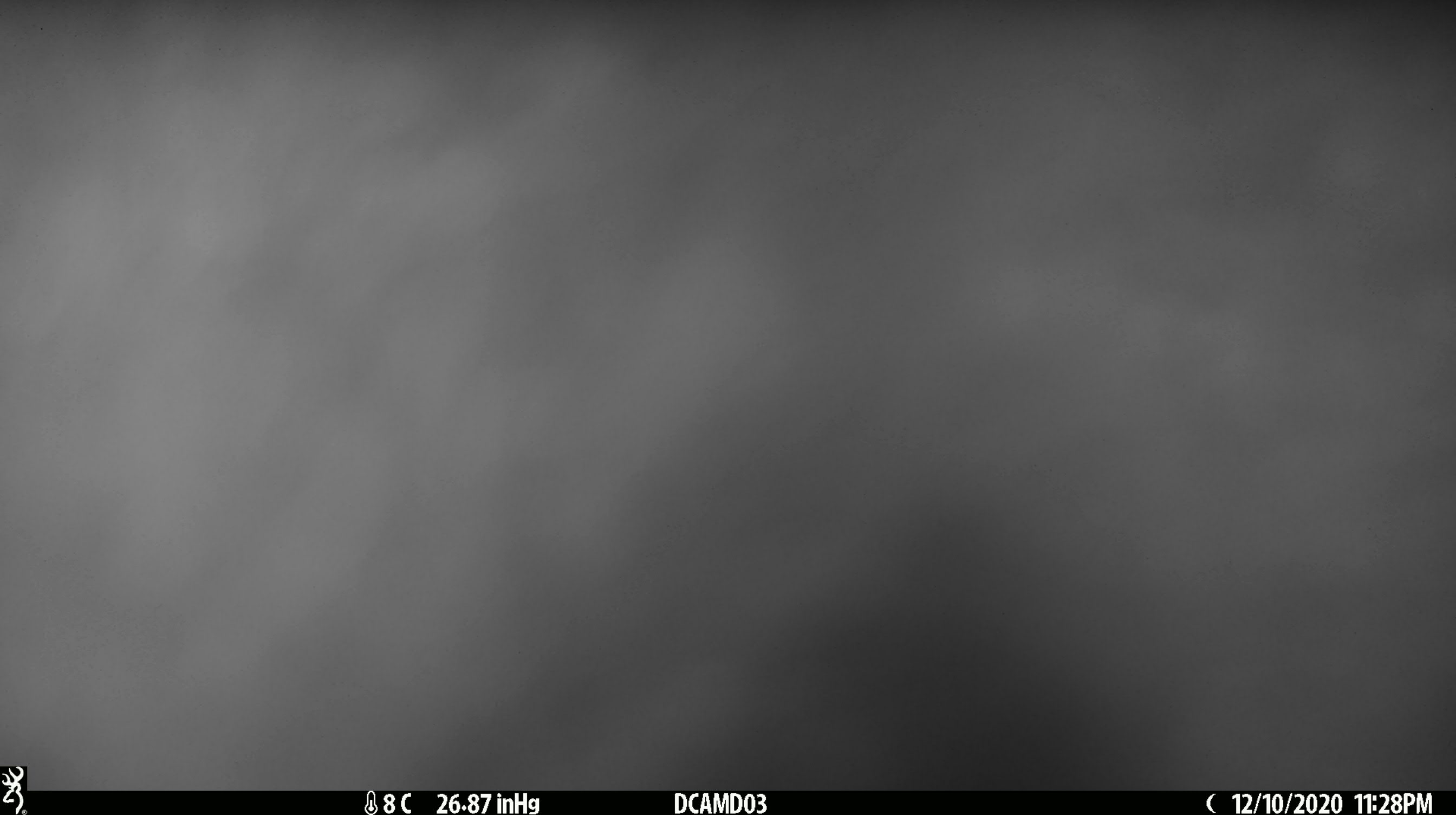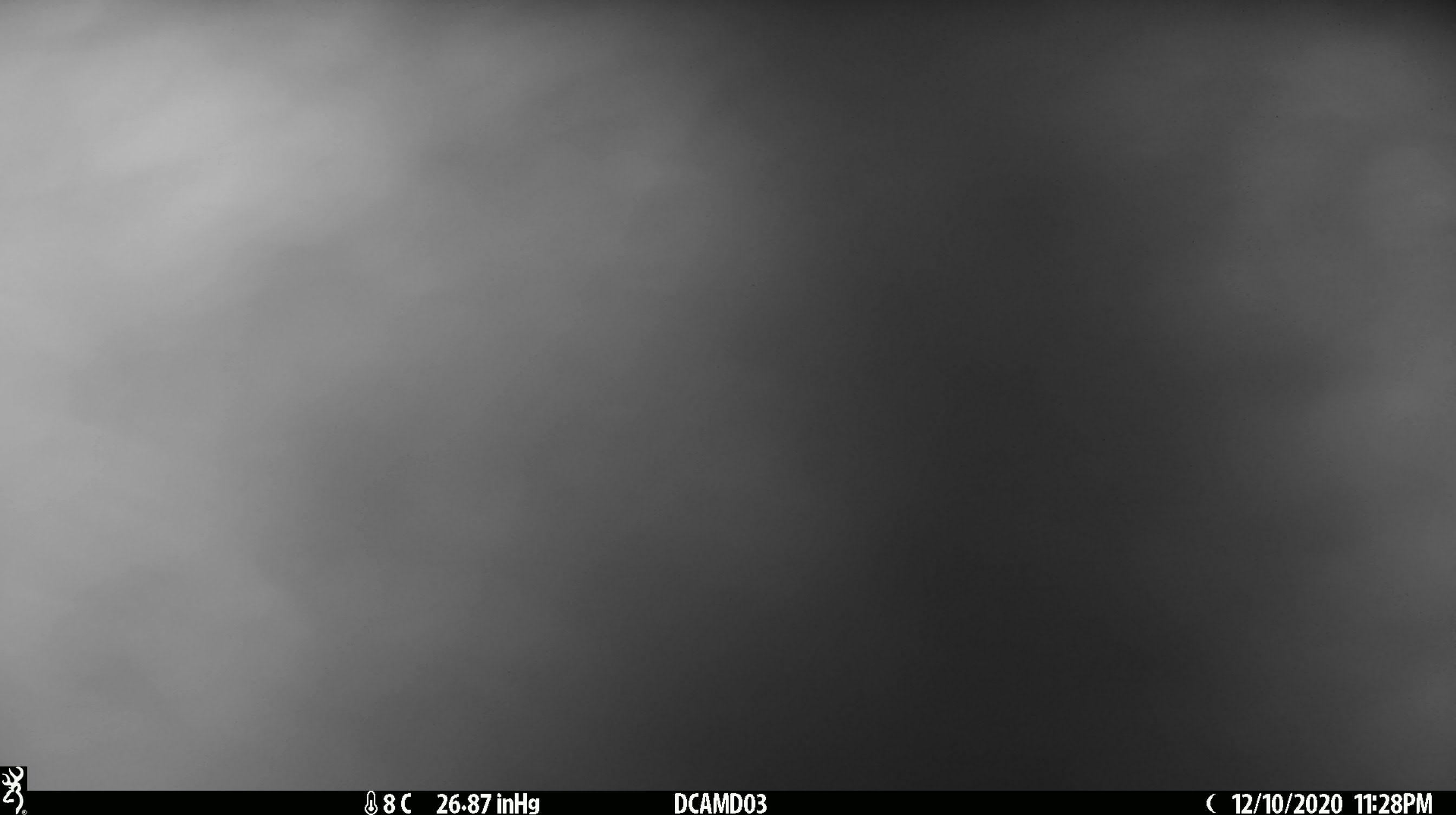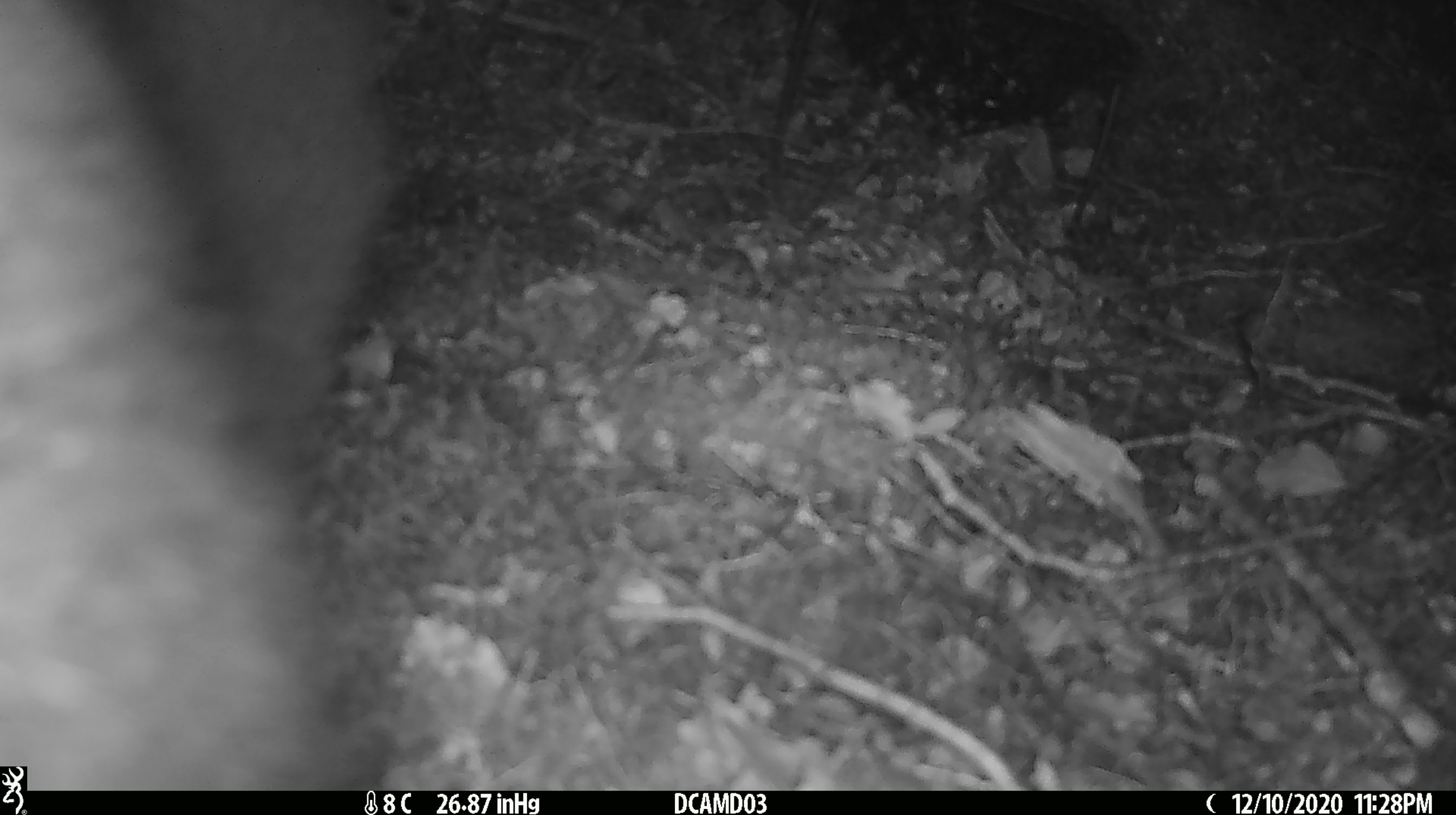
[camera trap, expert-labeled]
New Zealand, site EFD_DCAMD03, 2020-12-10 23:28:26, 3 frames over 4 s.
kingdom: Animalia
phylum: Chordata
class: Mammalia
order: Diprotodontia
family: Phalangeridae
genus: Trichosurus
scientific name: Trichosurus vulpecula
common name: common brushtail possum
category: possum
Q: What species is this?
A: Possum (common brushtail possum) (Trichosurus vulpecula).